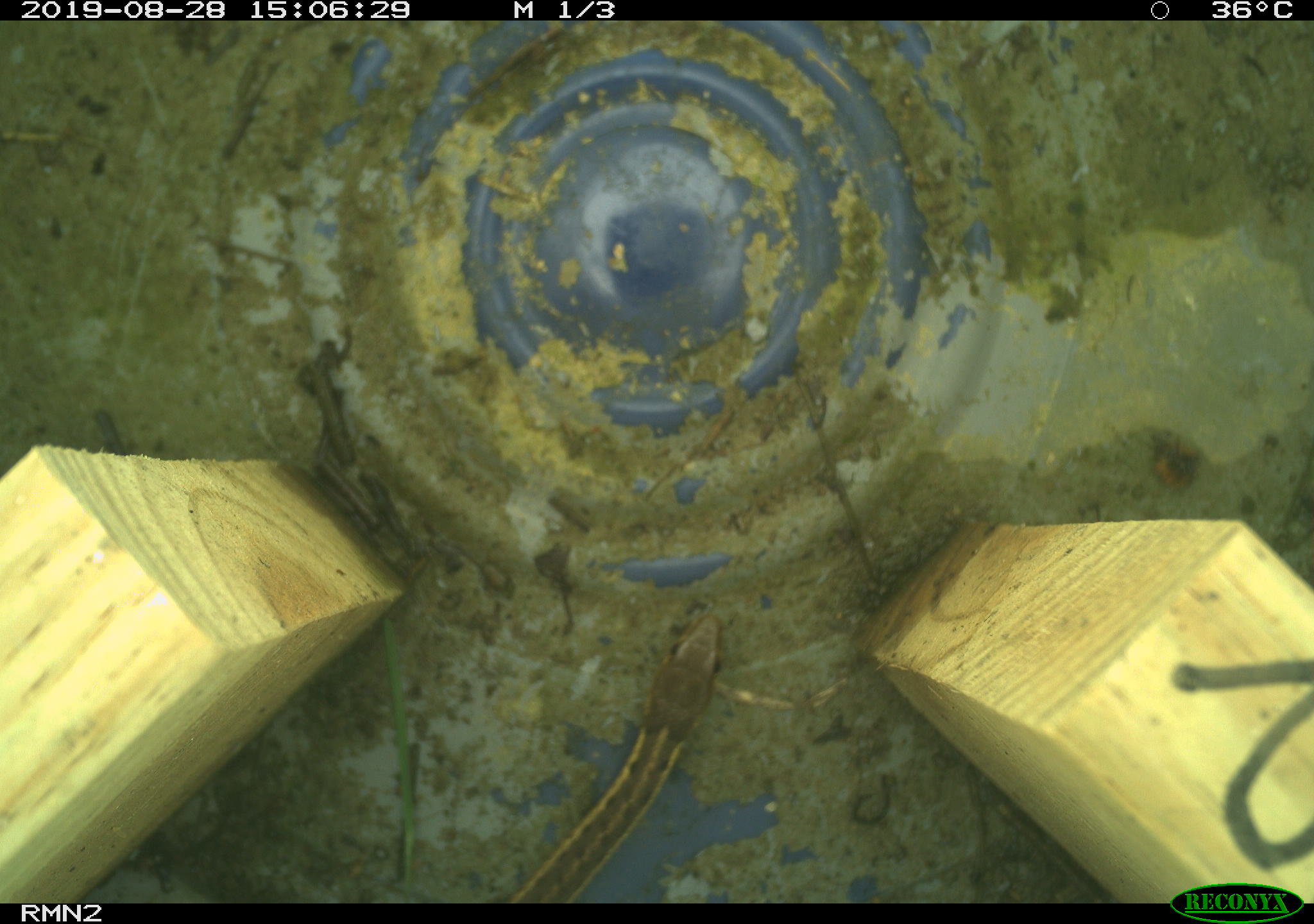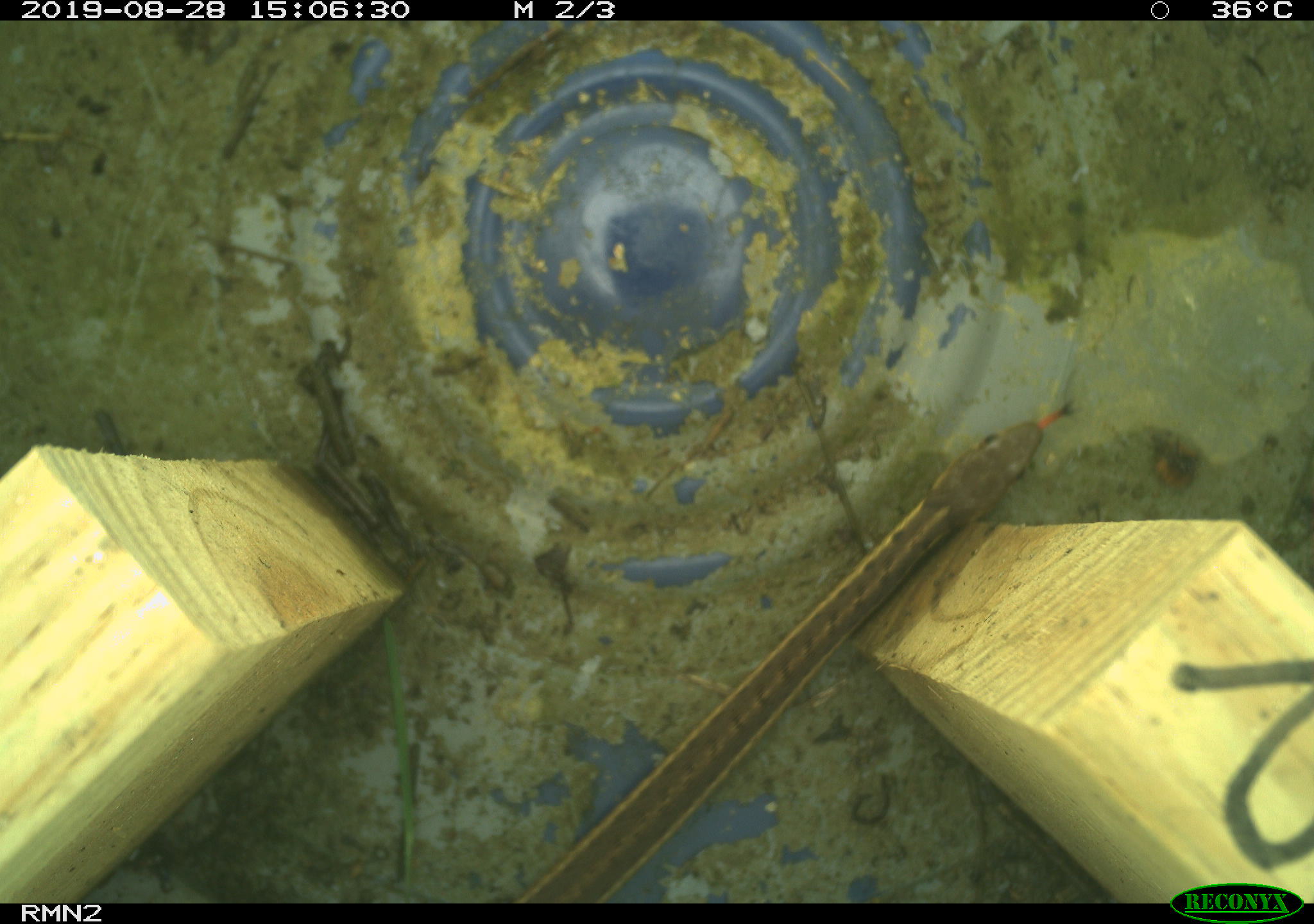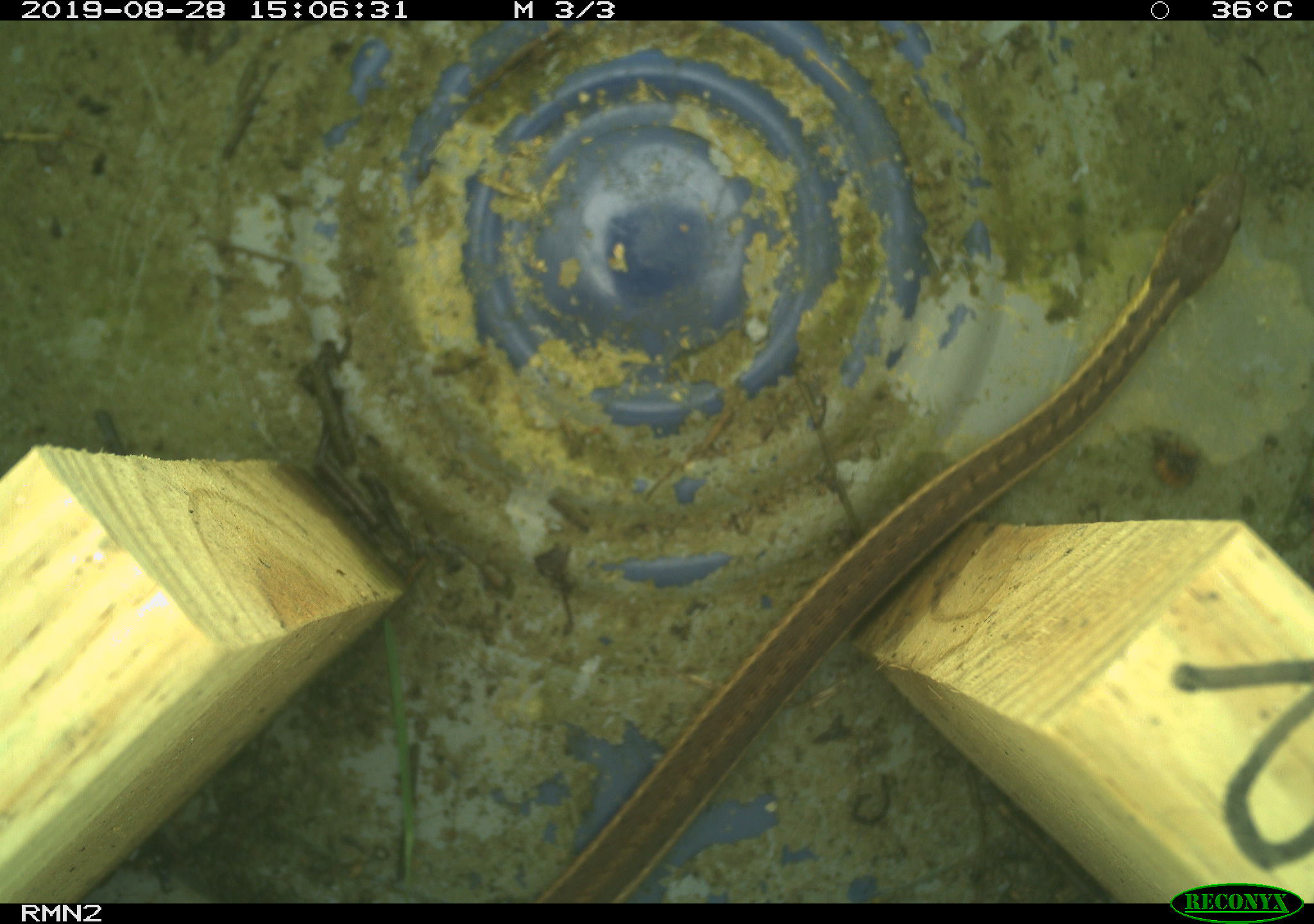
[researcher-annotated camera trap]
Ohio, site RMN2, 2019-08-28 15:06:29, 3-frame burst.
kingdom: Animalia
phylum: Chordata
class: Reptilia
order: Squamata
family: Colubridae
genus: Thamnophis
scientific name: Thamnophis sirtalis sirtalis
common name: eastern gartersnake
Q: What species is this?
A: Eastern gartersnake (Thamnophis sirtalis sirtalis).